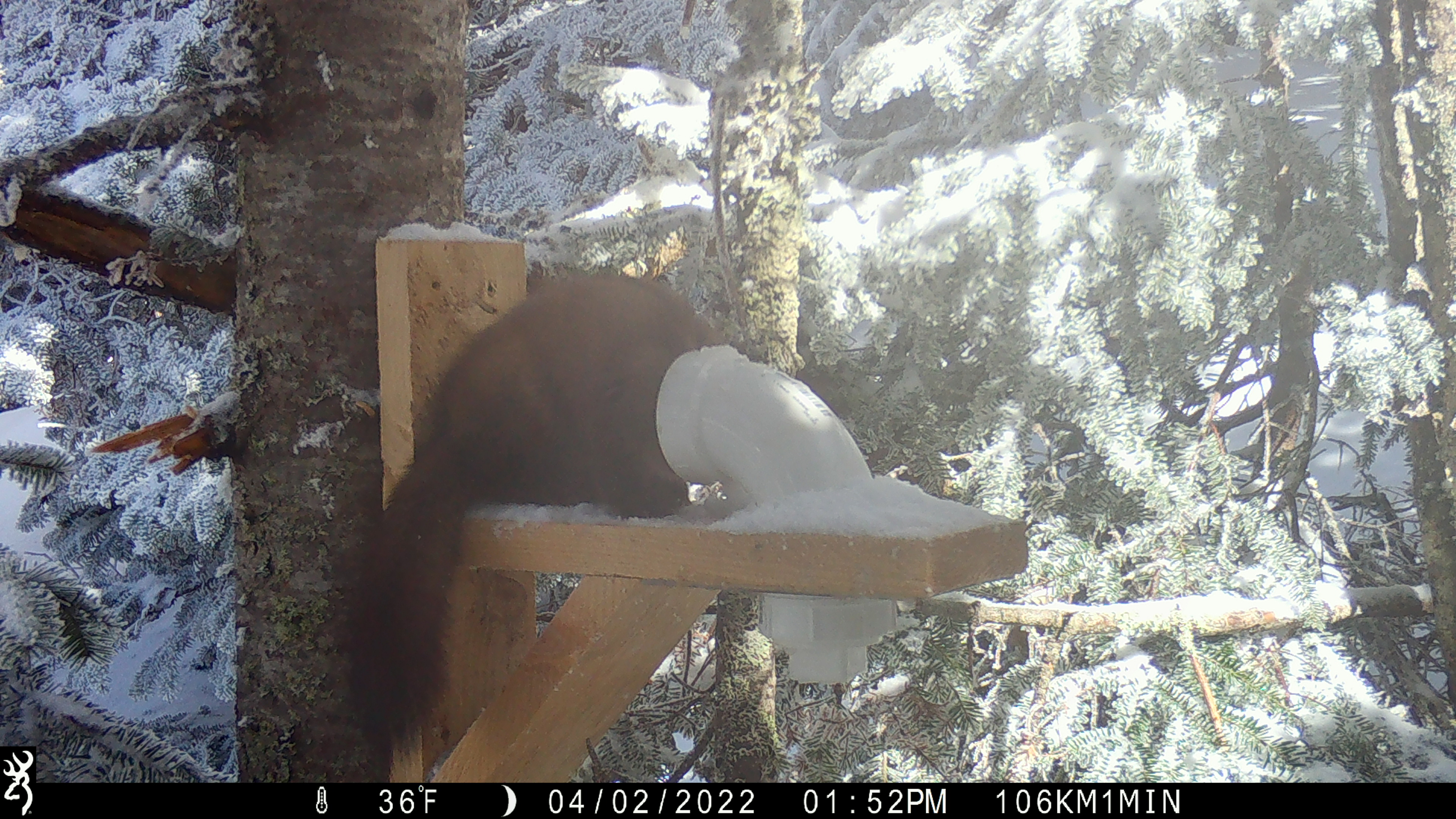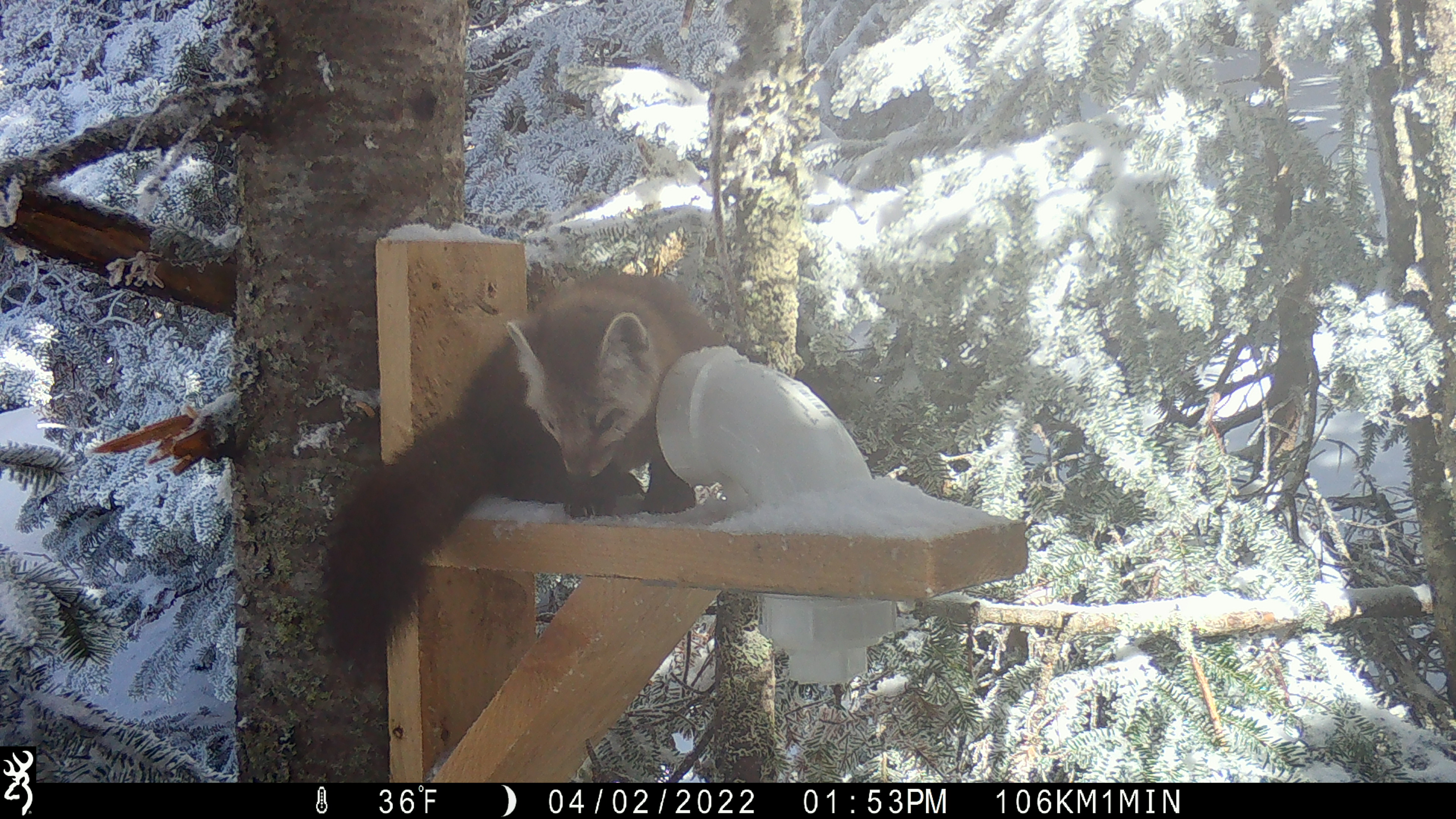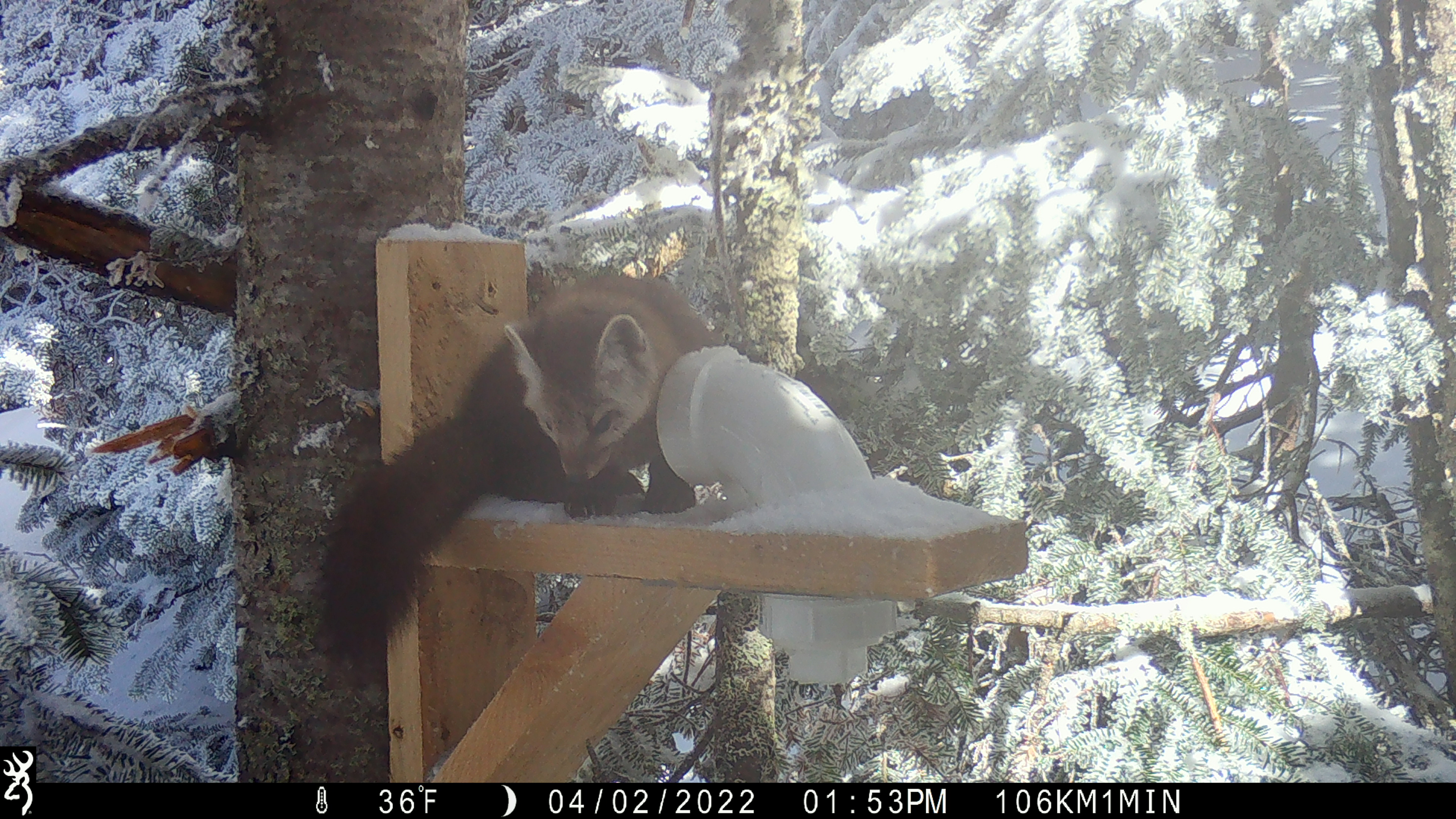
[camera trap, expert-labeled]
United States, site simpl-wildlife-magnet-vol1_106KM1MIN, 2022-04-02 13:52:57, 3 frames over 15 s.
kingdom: Animalia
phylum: Chordata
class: Mammalia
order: Carnivora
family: Mustelidae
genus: Martes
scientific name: Martes americana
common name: american marten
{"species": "american marten (Martes americana)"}